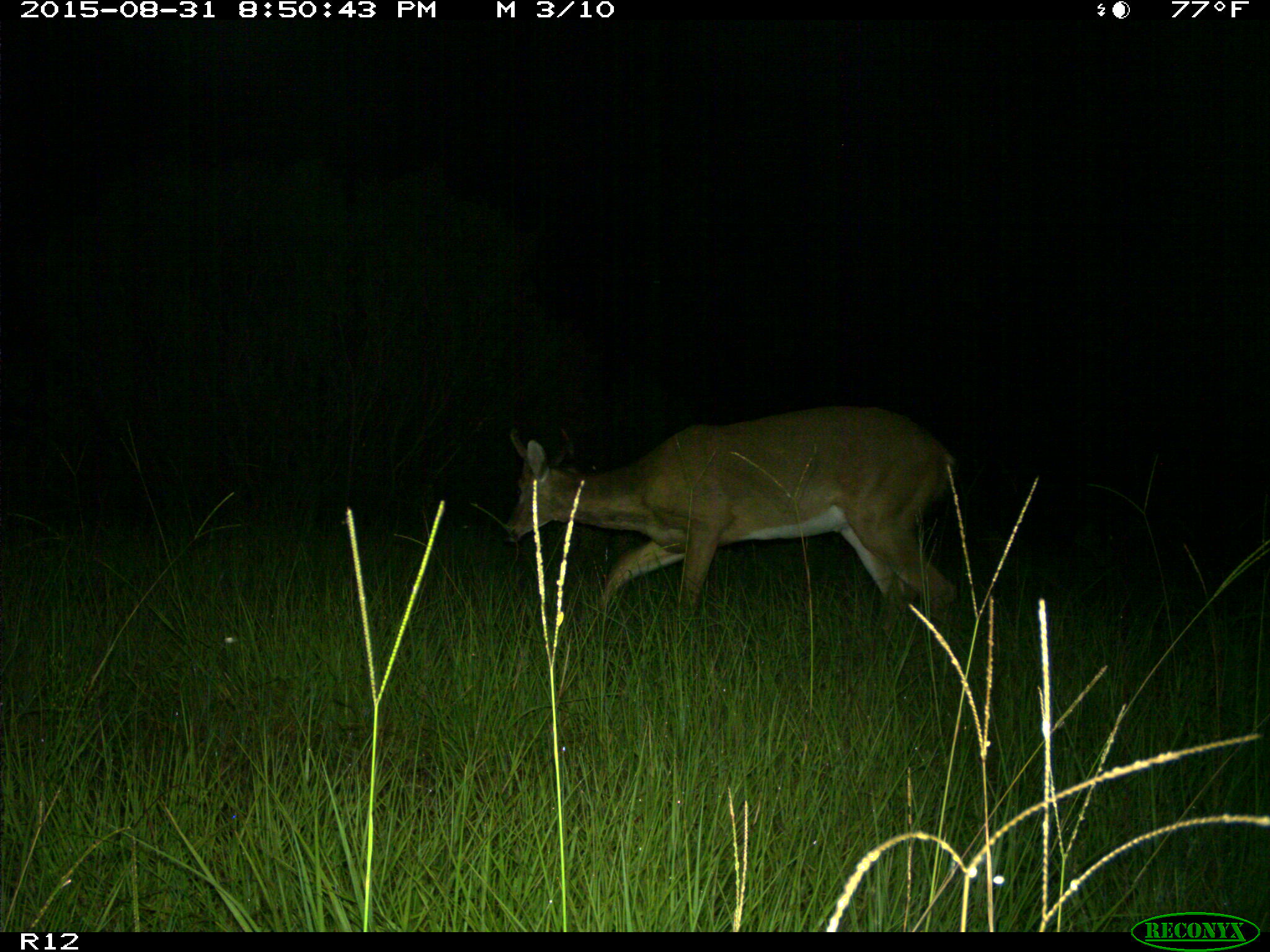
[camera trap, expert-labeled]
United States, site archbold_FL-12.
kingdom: Animalia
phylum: Chordata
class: Mammalia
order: Artiodactyla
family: Cervidae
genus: Odocoileus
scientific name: Odocoileus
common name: deer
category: unidentified deer